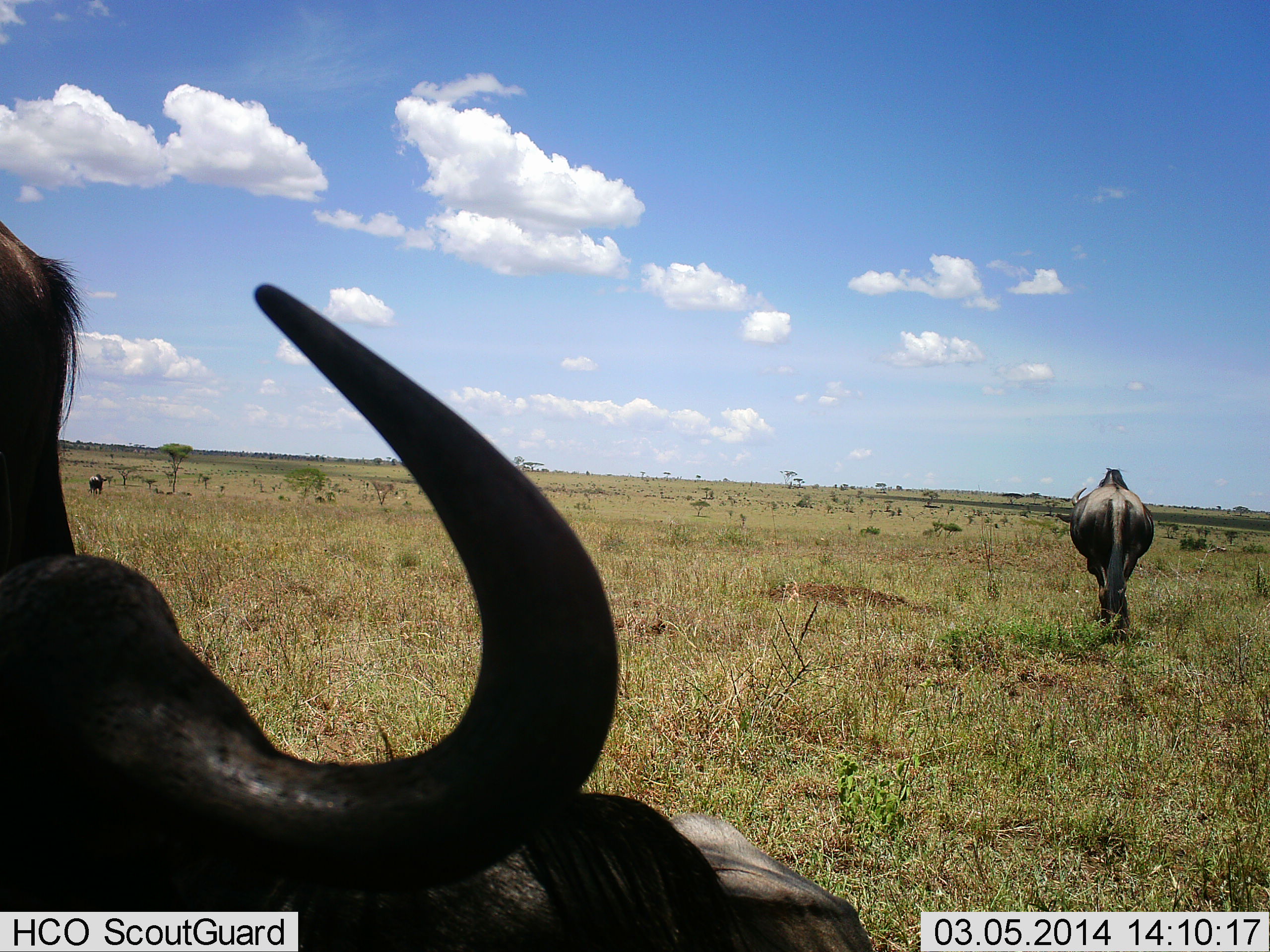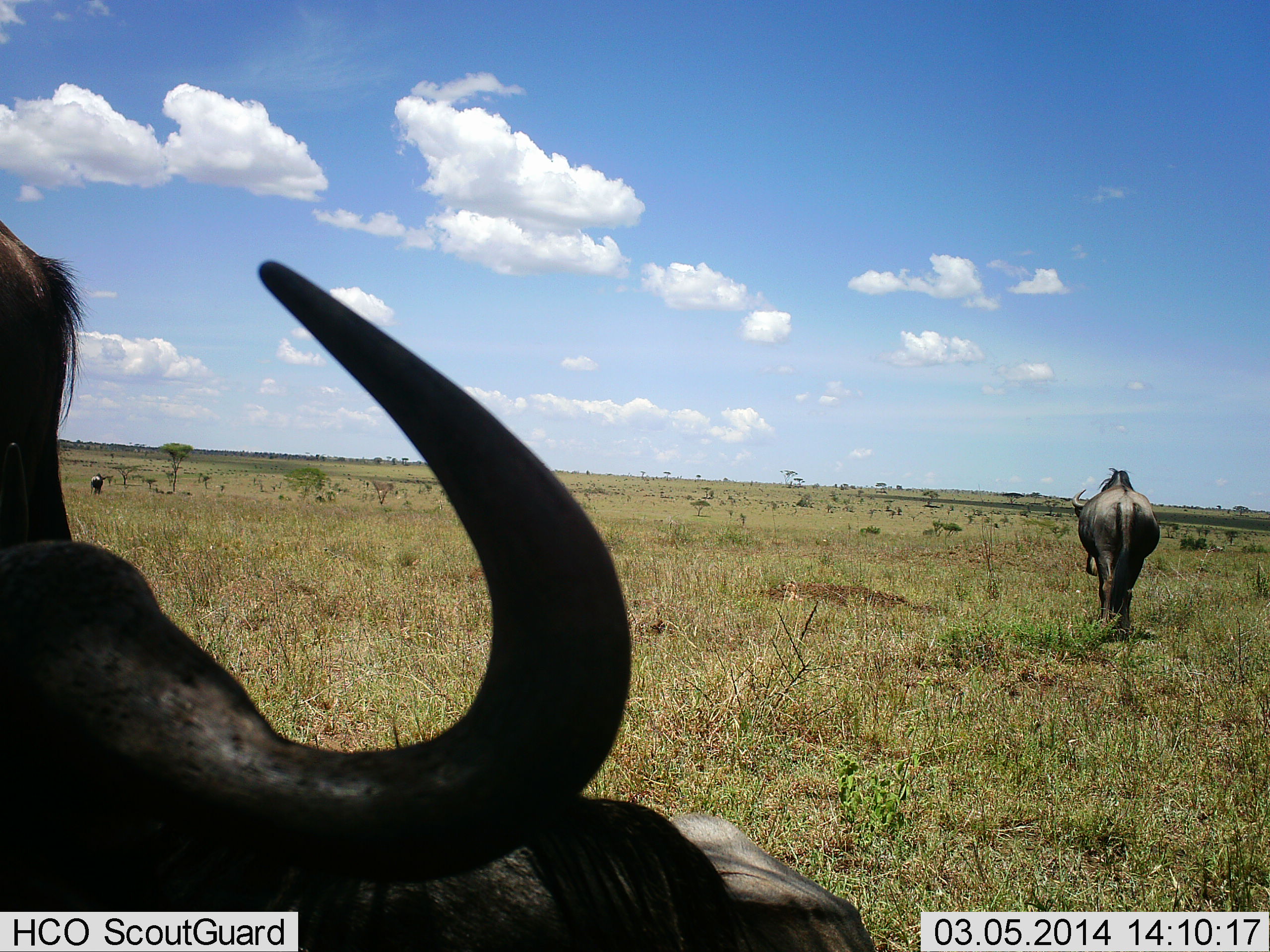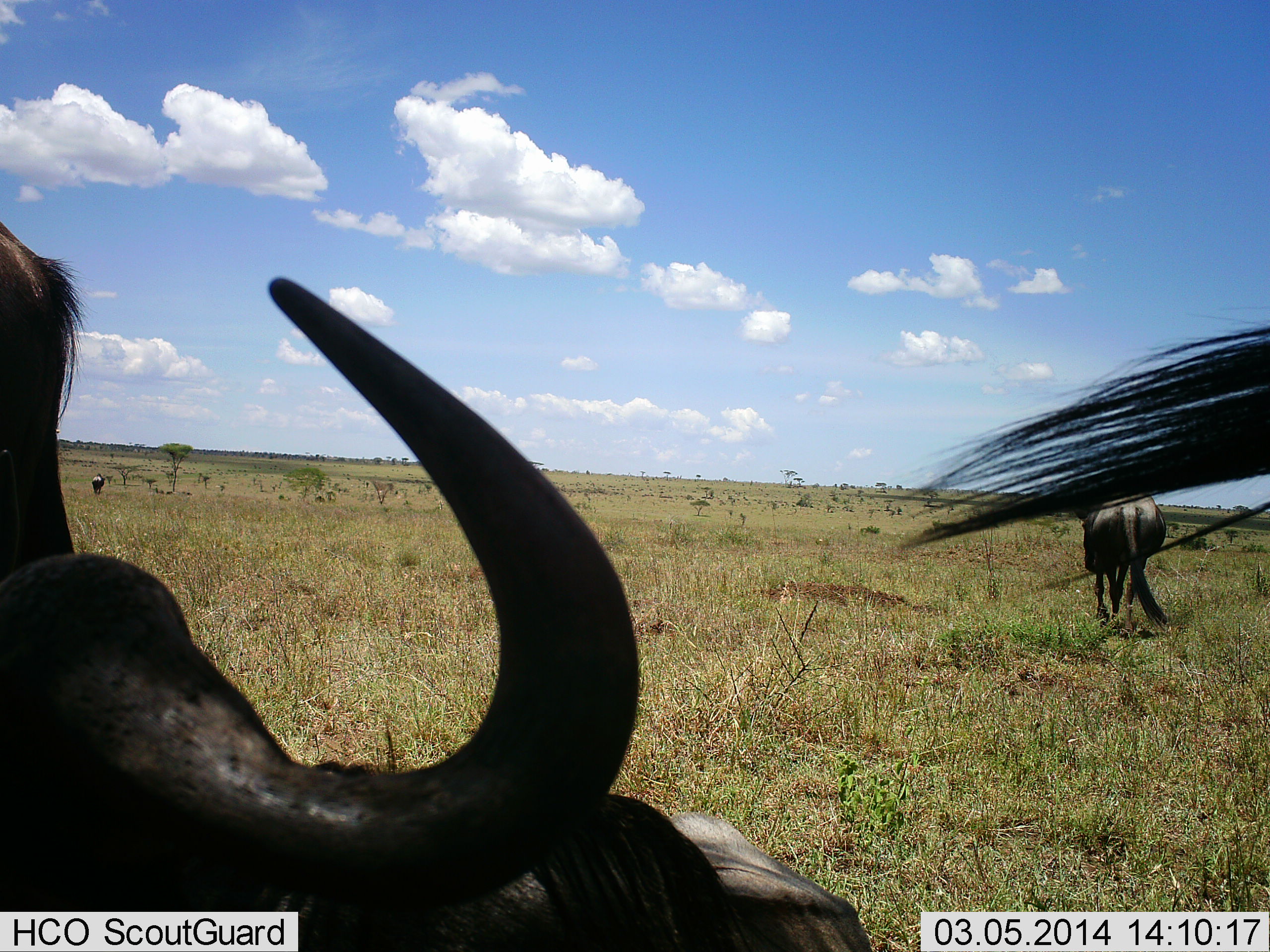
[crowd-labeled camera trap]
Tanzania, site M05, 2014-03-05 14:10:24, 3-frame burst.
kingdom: Animalia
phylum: Chordata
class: Mammalia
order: Artiodactyla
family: Bovidae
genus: Connochaetes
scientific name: Connochaetes taurinus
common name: blue wildebeest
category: wildebeest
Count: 3.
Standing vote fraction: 50%.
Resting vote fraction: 30%.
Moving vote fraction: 70%.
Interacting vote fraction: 0%.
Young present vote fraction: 0%.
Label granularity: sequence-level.